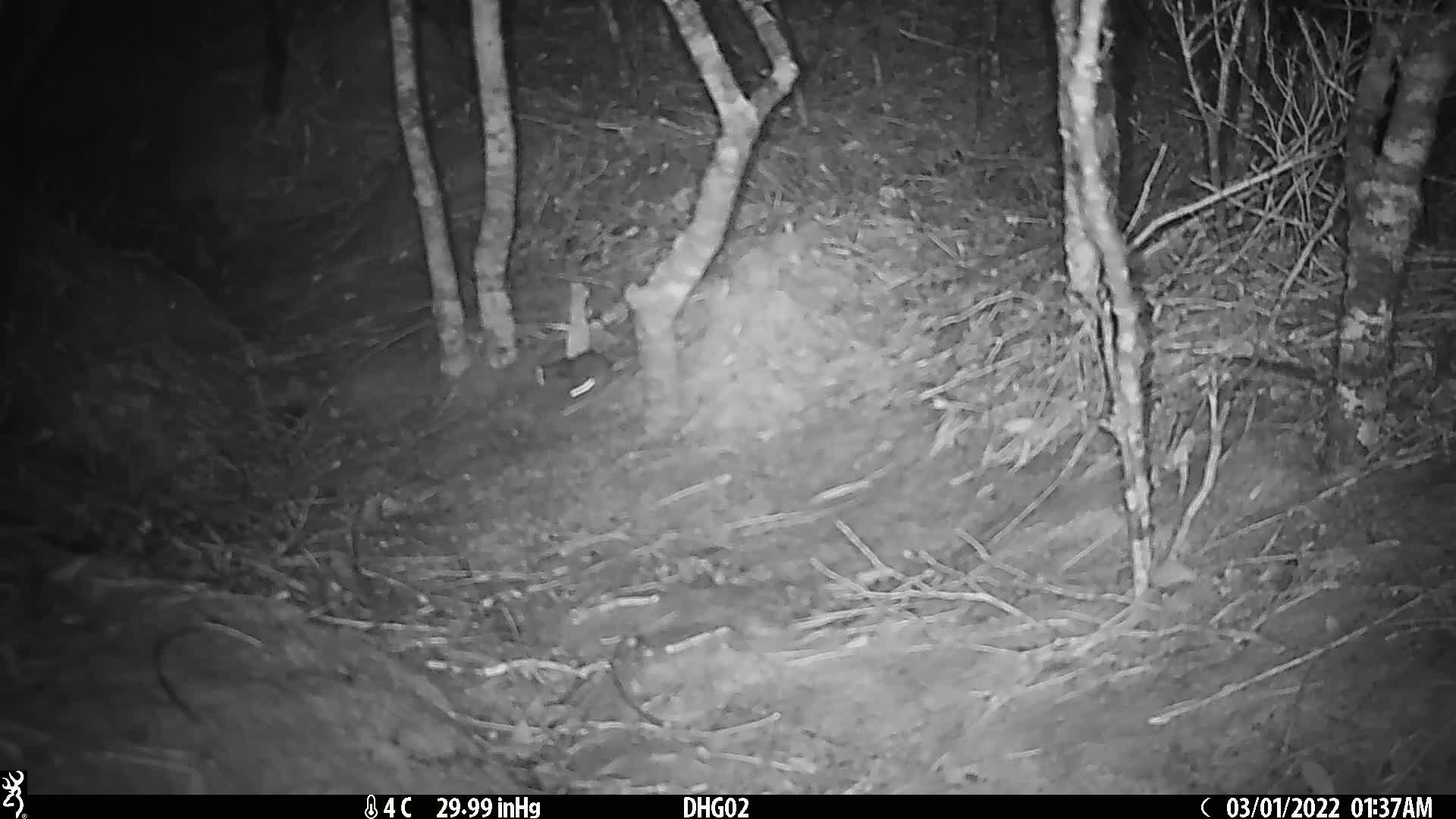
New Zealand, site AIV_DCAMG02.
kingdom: Animalia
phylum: Chordata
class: Mammalia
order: Rodentia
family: Muridae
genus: Mus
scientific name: Mus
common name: mouse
Mouse (Mus).